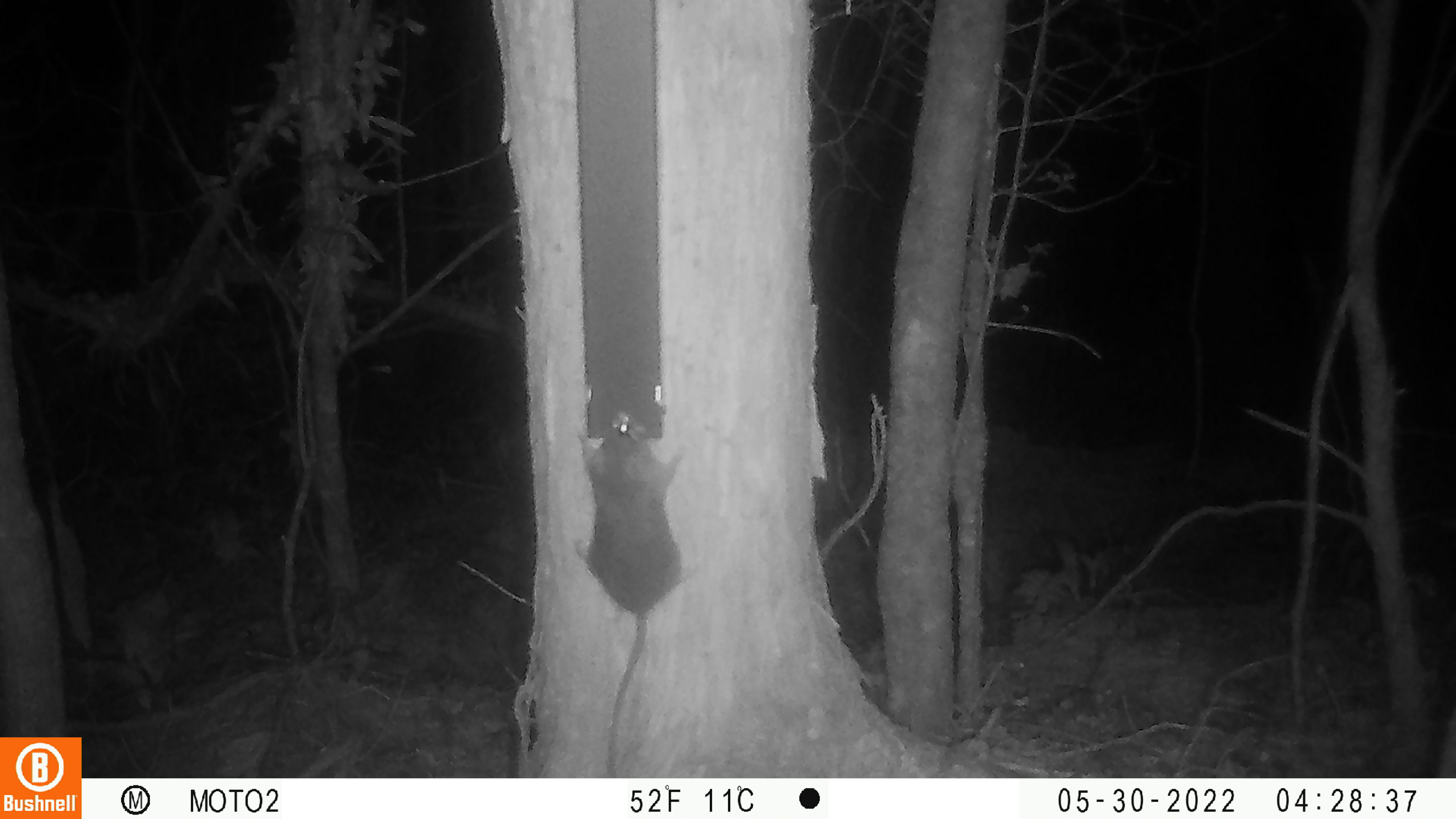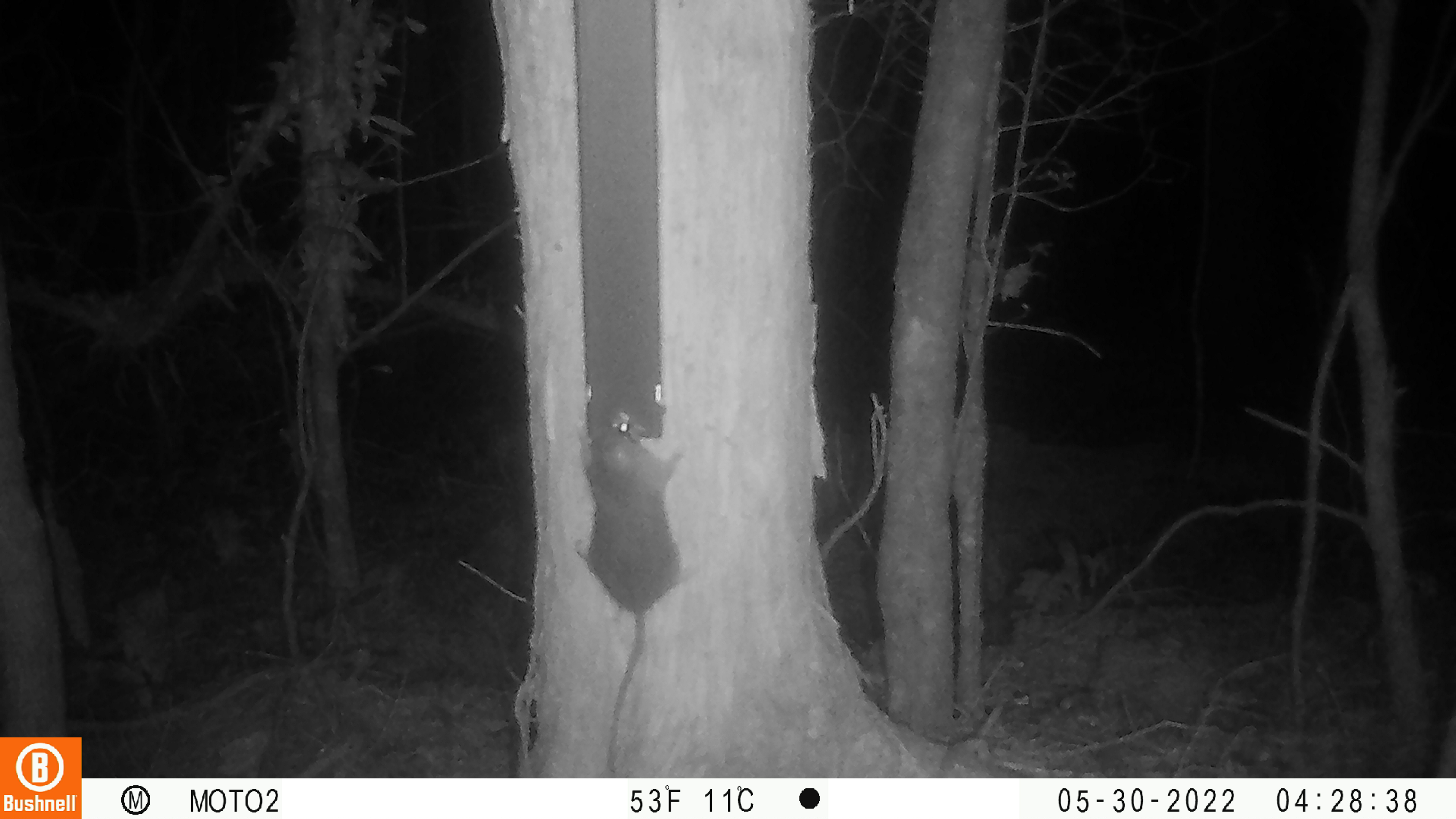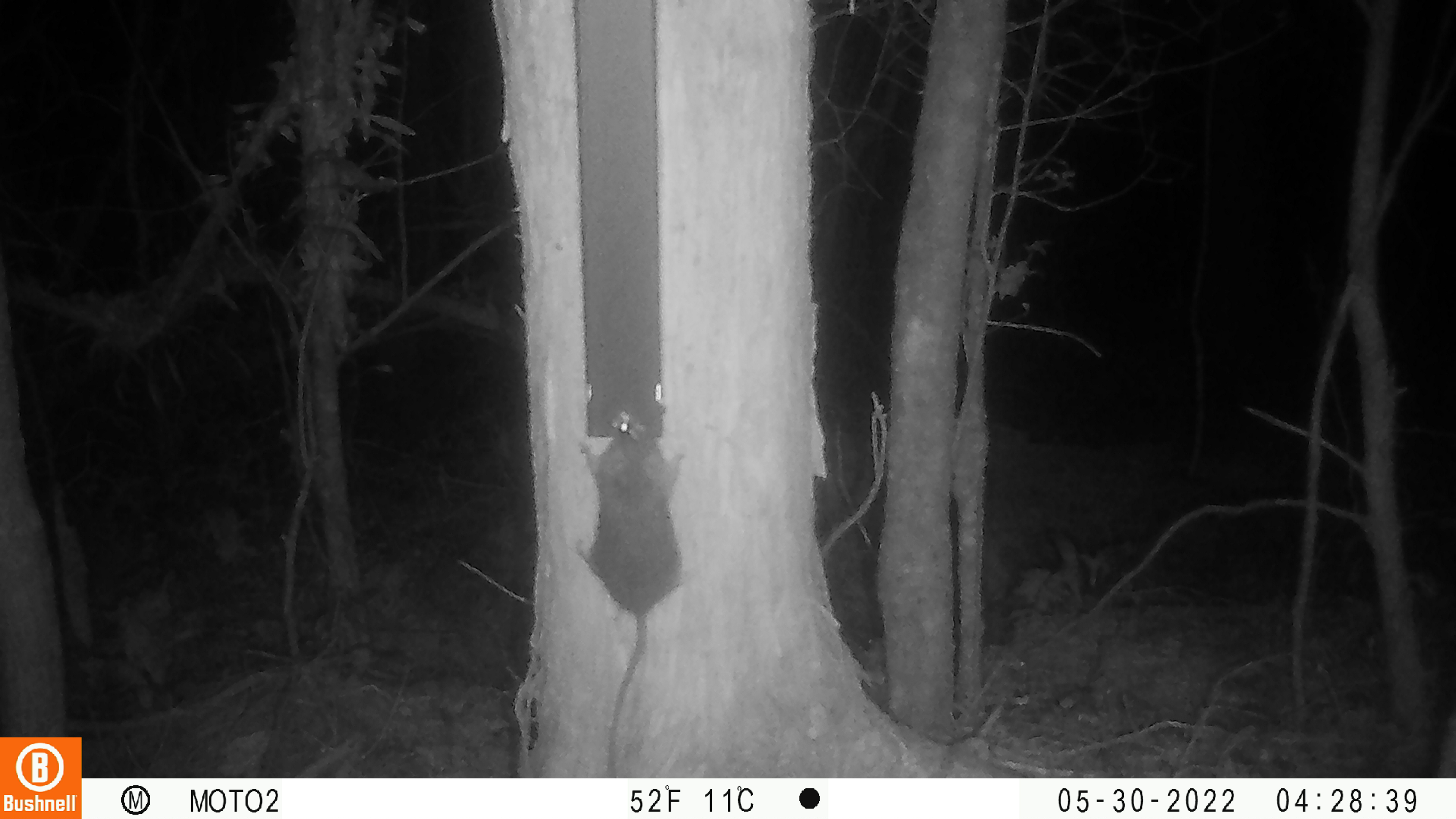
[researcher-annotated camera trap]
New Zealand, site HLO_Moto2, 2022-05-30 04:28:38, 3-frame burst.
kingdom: Animalia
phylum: Chordata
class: Mammalia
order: Rodentia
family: Muridae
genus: Rattus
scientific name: Rattus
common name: rat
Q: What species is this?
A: Rat (Rattus).